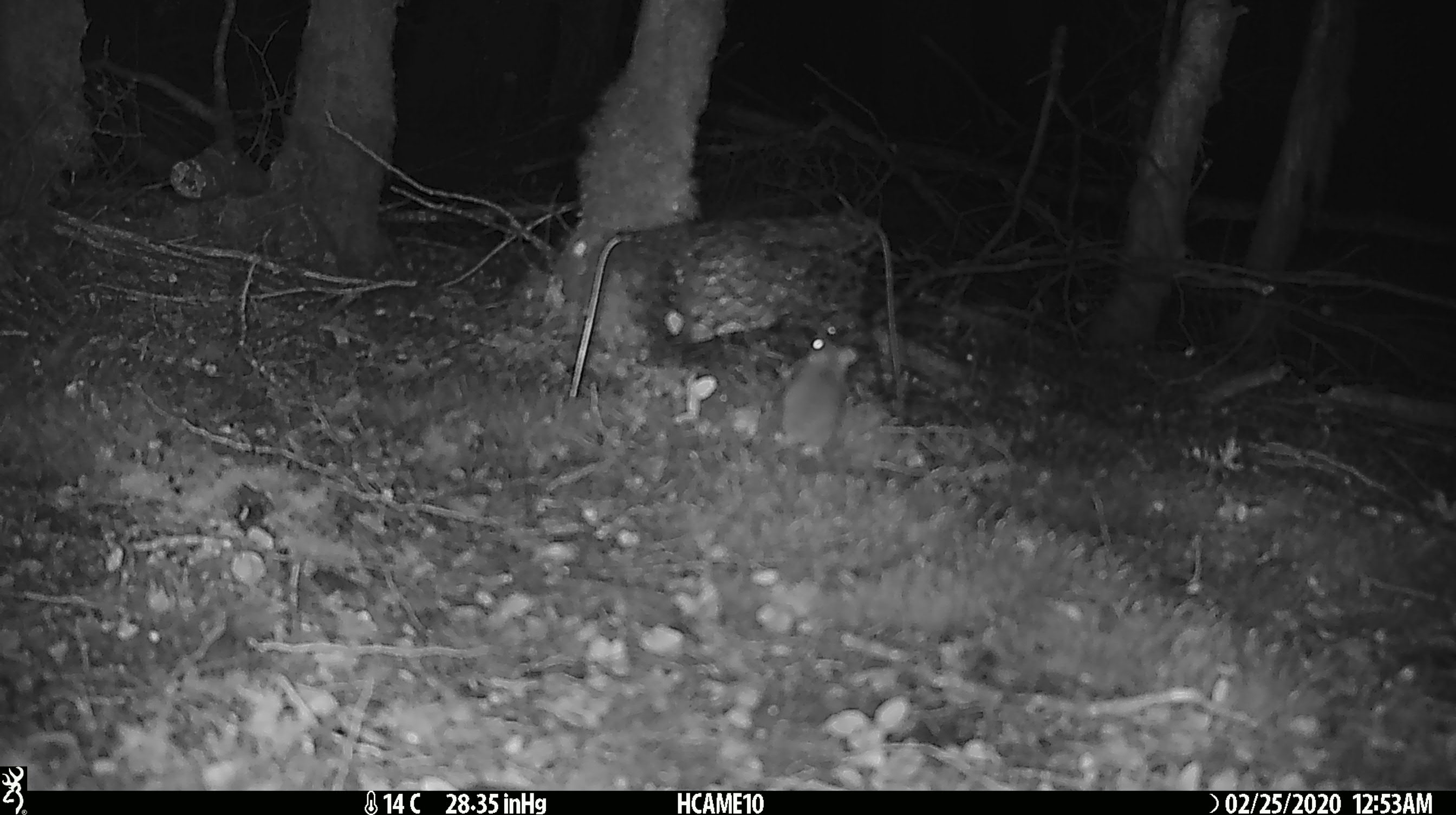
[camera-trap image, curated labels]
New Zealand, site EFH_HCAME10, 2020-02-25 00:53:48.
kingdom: Animalia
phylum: Chordata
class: Mammalia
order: Rodentia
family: Muridae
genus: Mus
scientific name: Mus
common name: mouse